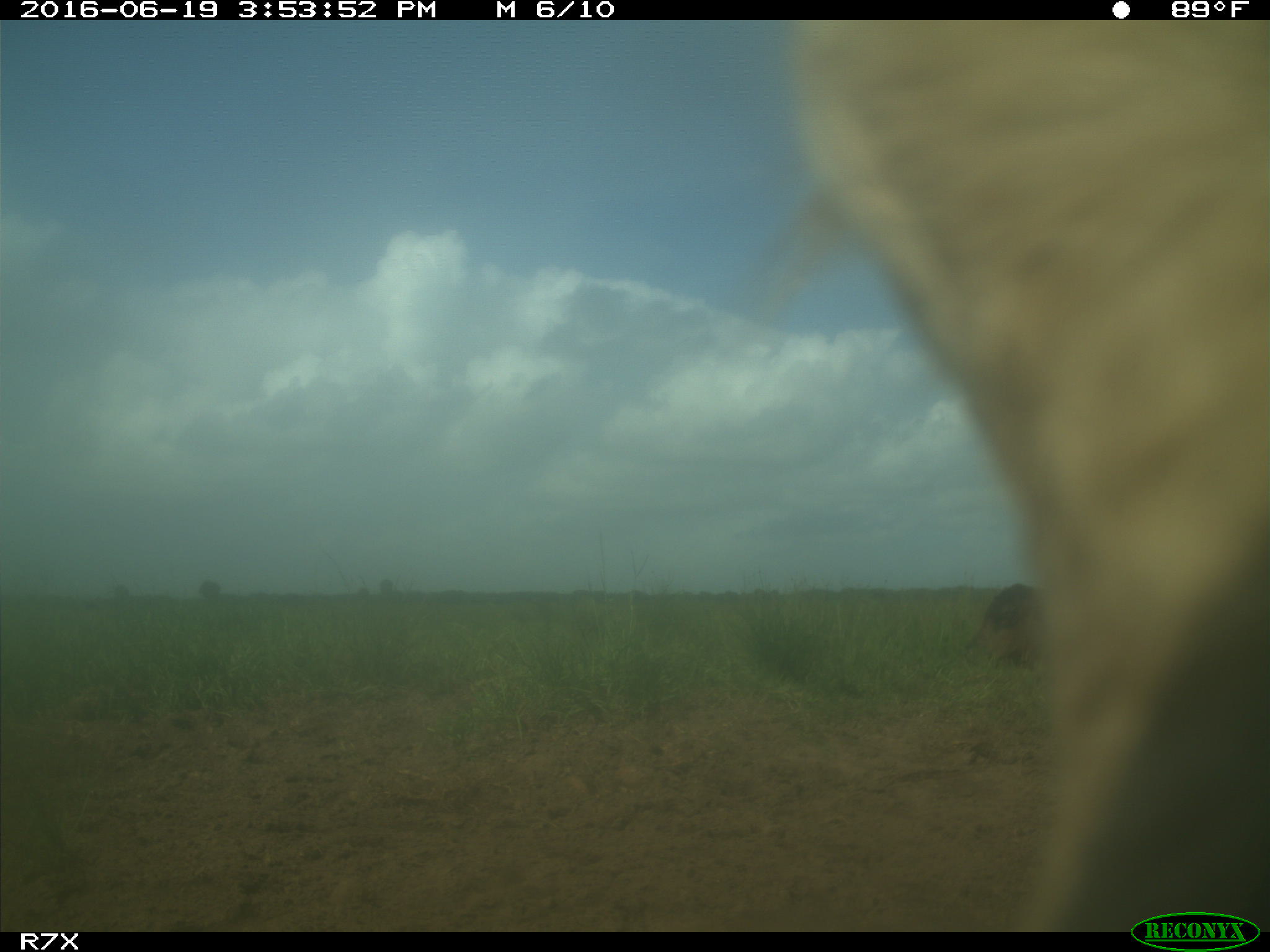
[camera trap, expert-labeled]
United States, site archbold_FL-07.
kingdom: Animalia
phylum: Chordata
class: Mammalia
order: Artiodactyla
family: Bovidae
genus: Bos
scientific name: Bos taurus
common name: domestic cow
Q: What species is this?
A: Bos taurus (domestic cow).